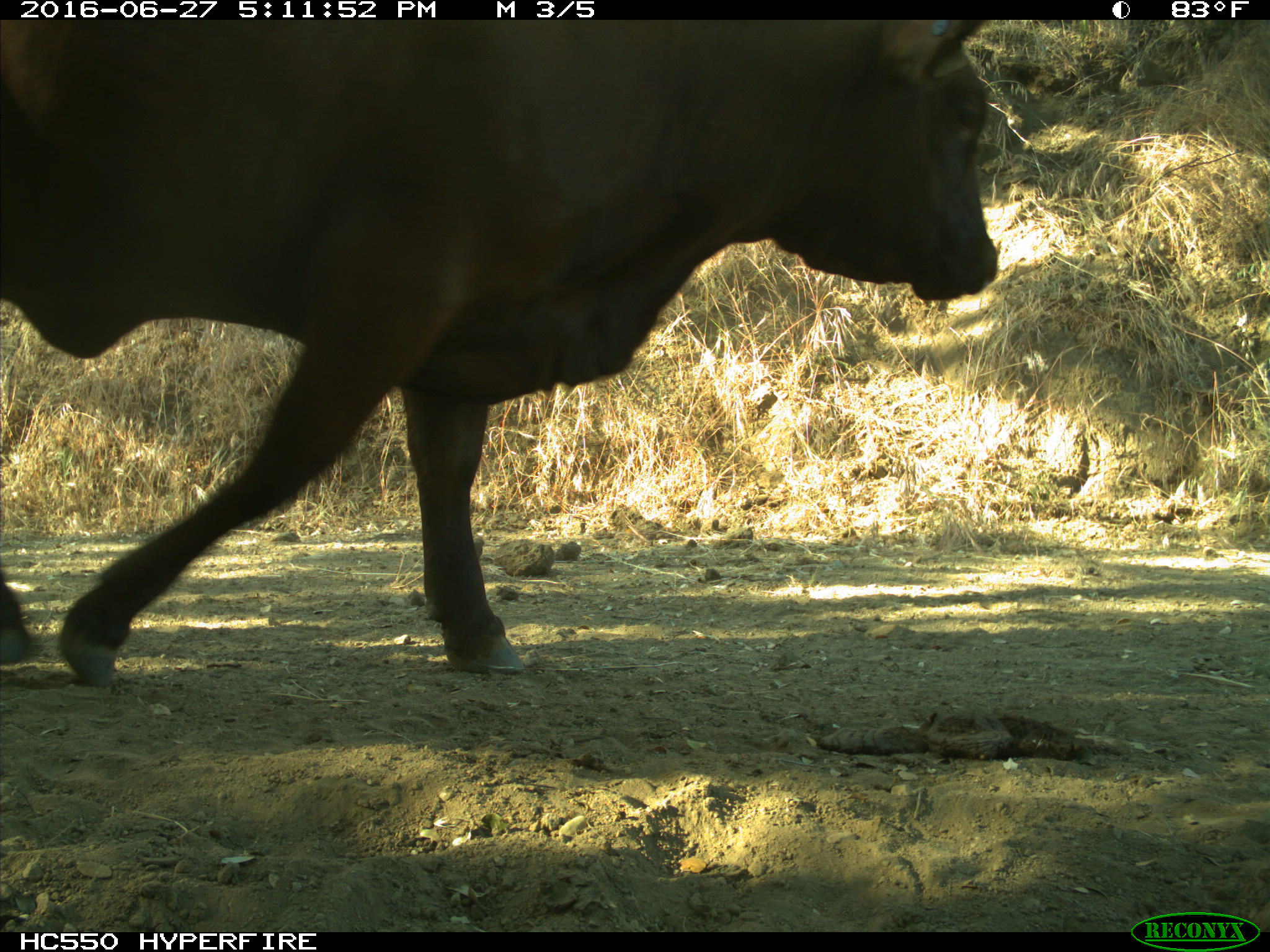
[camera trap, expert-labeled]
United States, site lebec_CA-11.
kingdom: Animalia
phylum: Chordata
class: Mammalia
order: Artiodactyla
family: Bovidae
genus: Bos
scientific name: Bos taurus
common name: domestic cow